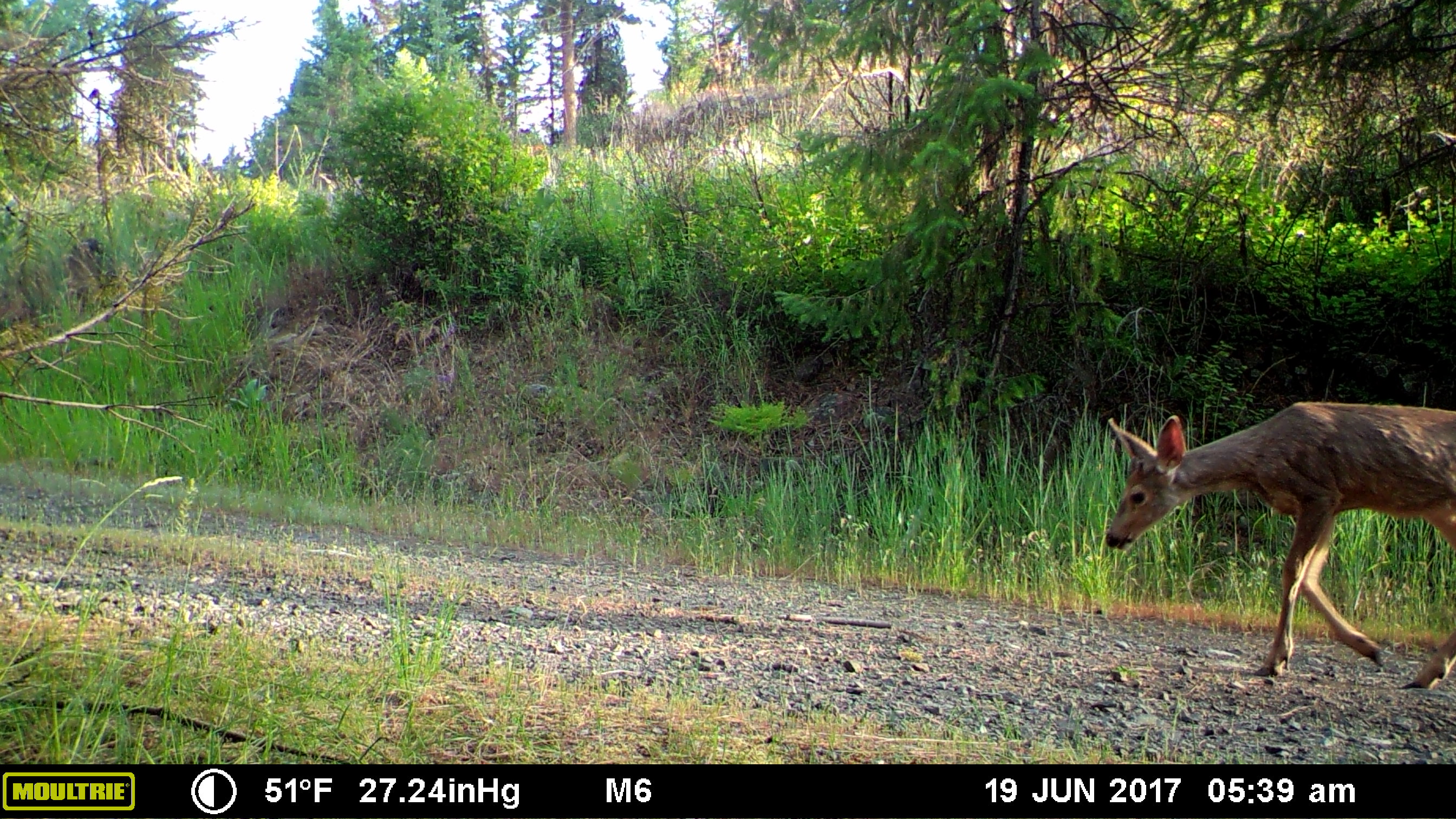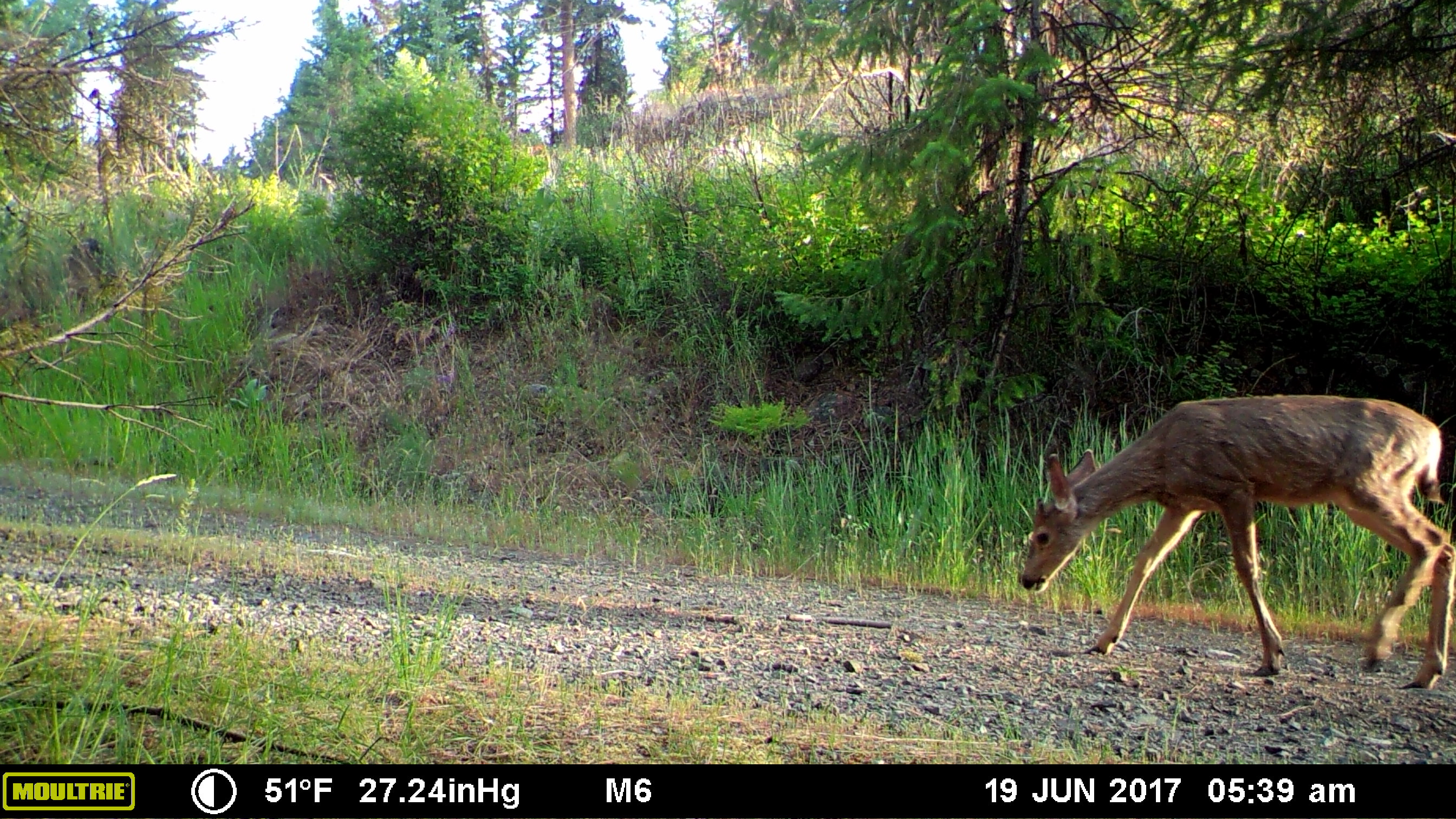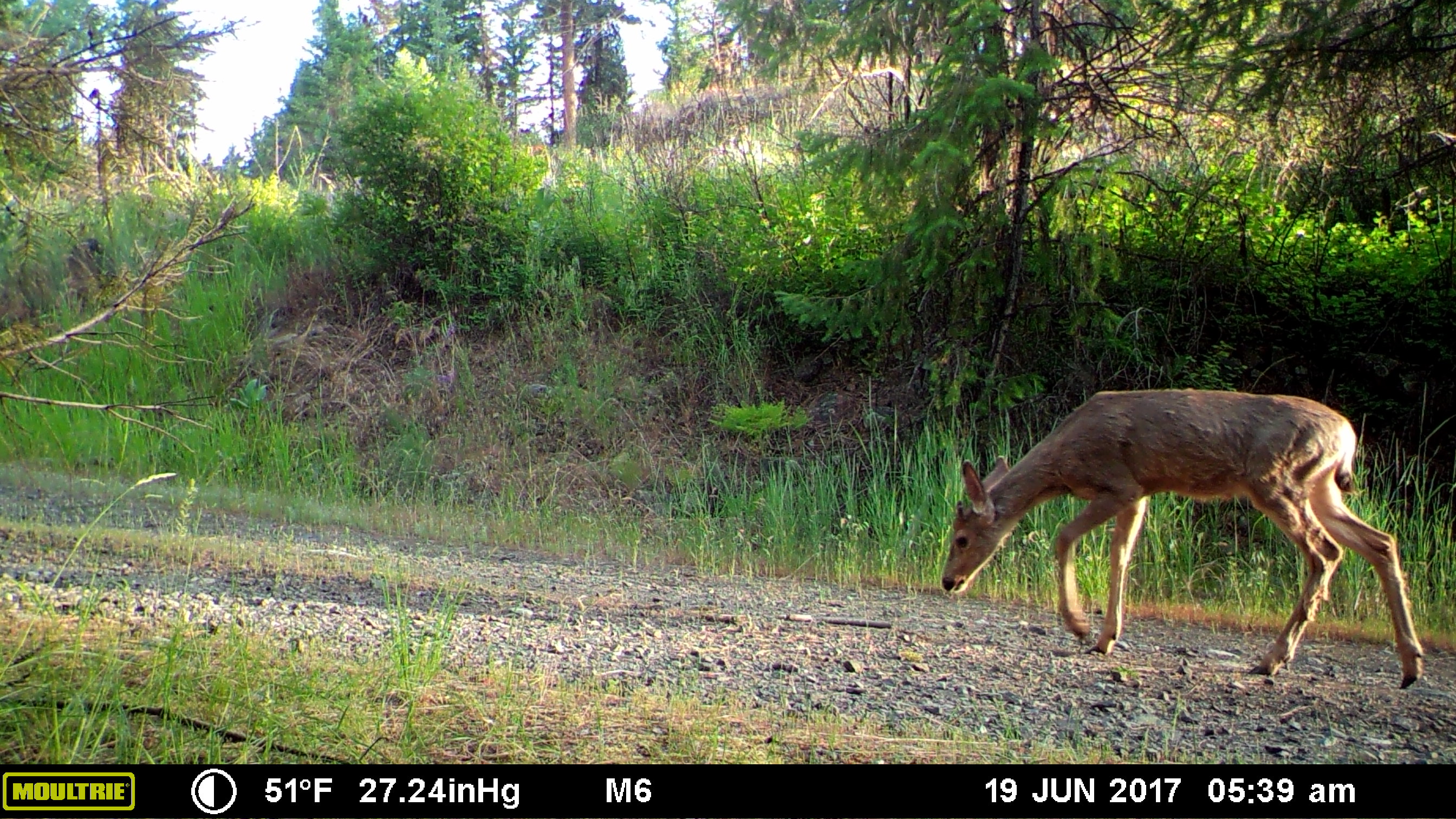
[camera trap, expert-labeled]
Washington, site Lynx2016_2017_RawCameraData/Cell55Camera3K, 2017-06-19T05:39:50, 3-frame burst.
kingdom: Animalia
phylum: Chordata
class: Mammalia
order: Artiodactyla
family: Cervidae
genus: Odocoileus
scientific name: Odocoileus hemionus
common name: mule deer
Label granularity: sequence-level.